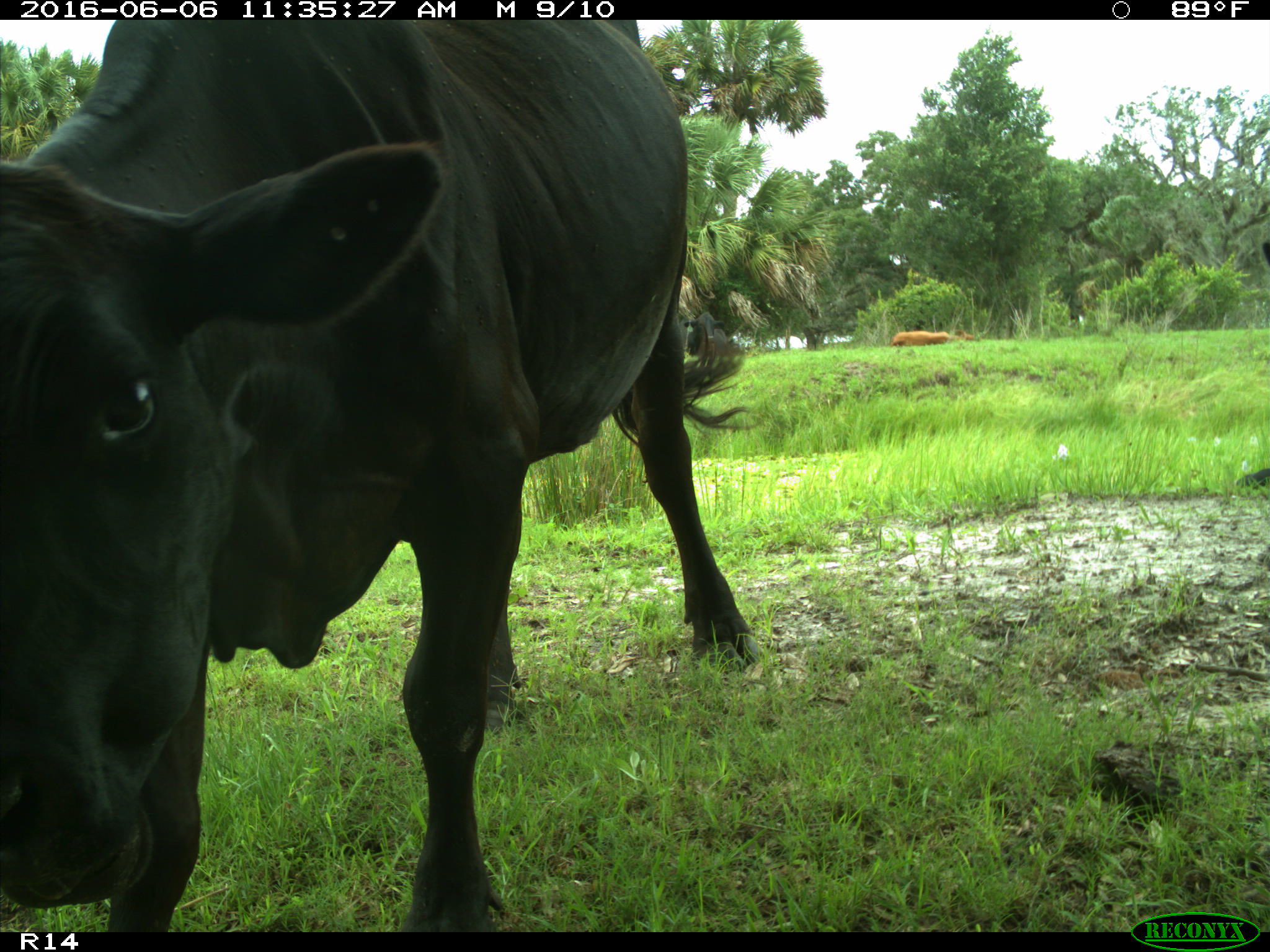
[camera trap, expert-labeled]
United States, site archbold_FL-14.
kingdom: Animalia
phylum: Chordata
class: Mammalia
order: Artiodactyla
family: Bovidae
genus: Bos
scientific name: Bos taurus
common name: domestic cow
Bos taurus (domestic cow).